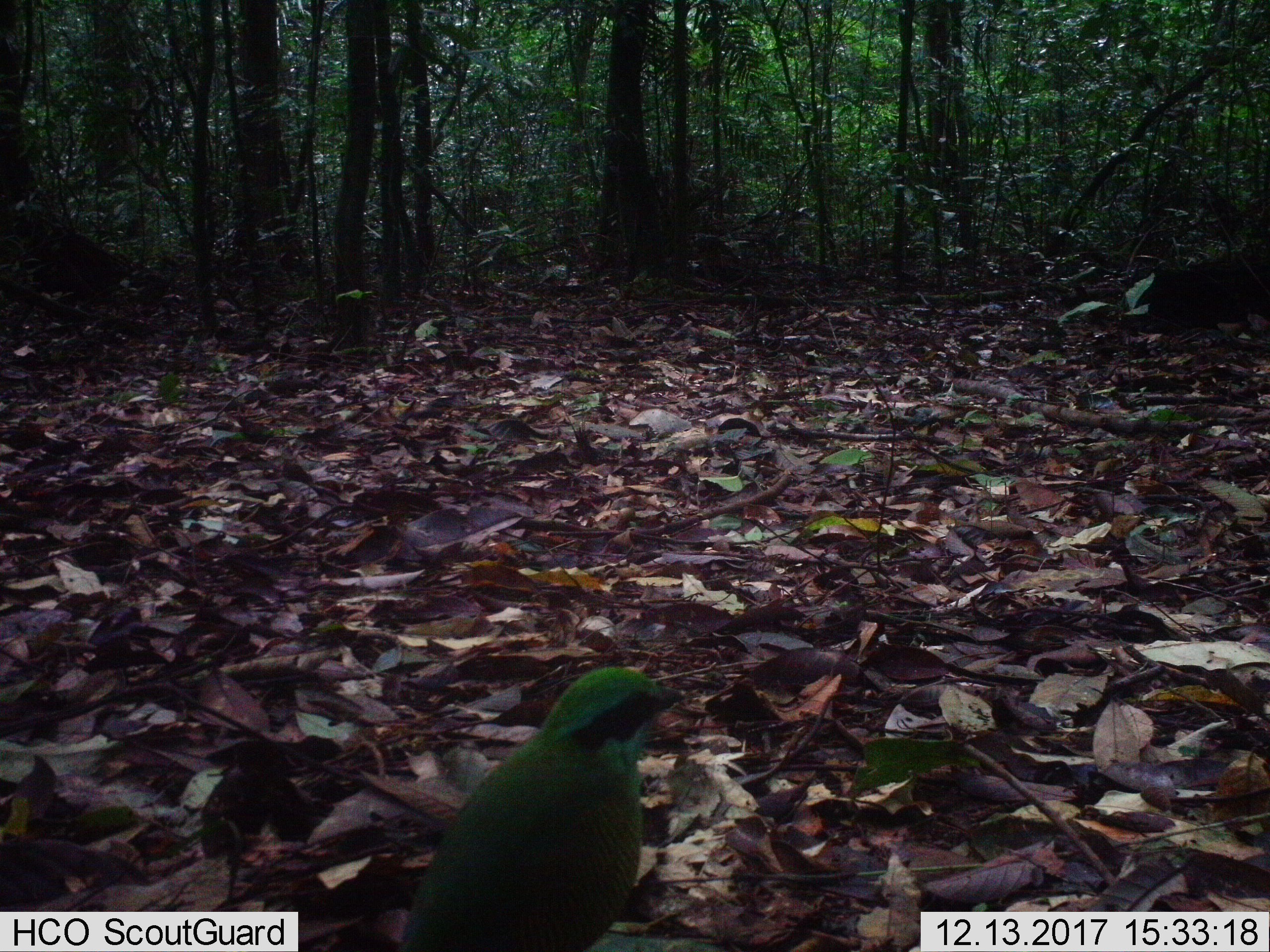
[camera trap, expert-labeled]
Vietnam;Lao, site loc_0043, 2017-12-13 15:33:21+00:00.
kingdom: Animalia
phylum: Chordata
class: Aves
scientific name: Aves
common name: bird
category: unidentified bird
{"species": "unidentified bird (bird) (Aves)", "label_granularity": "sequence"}